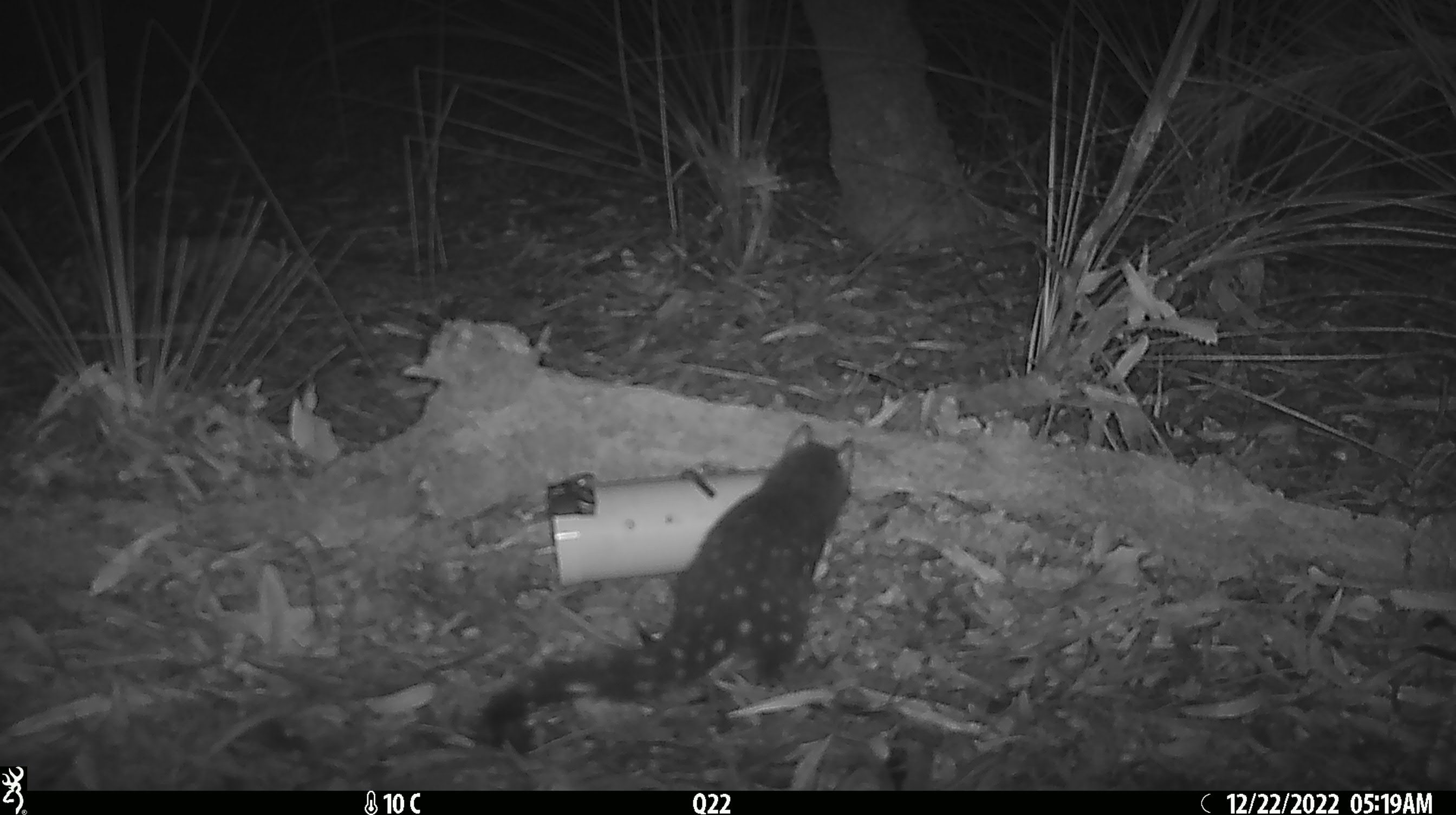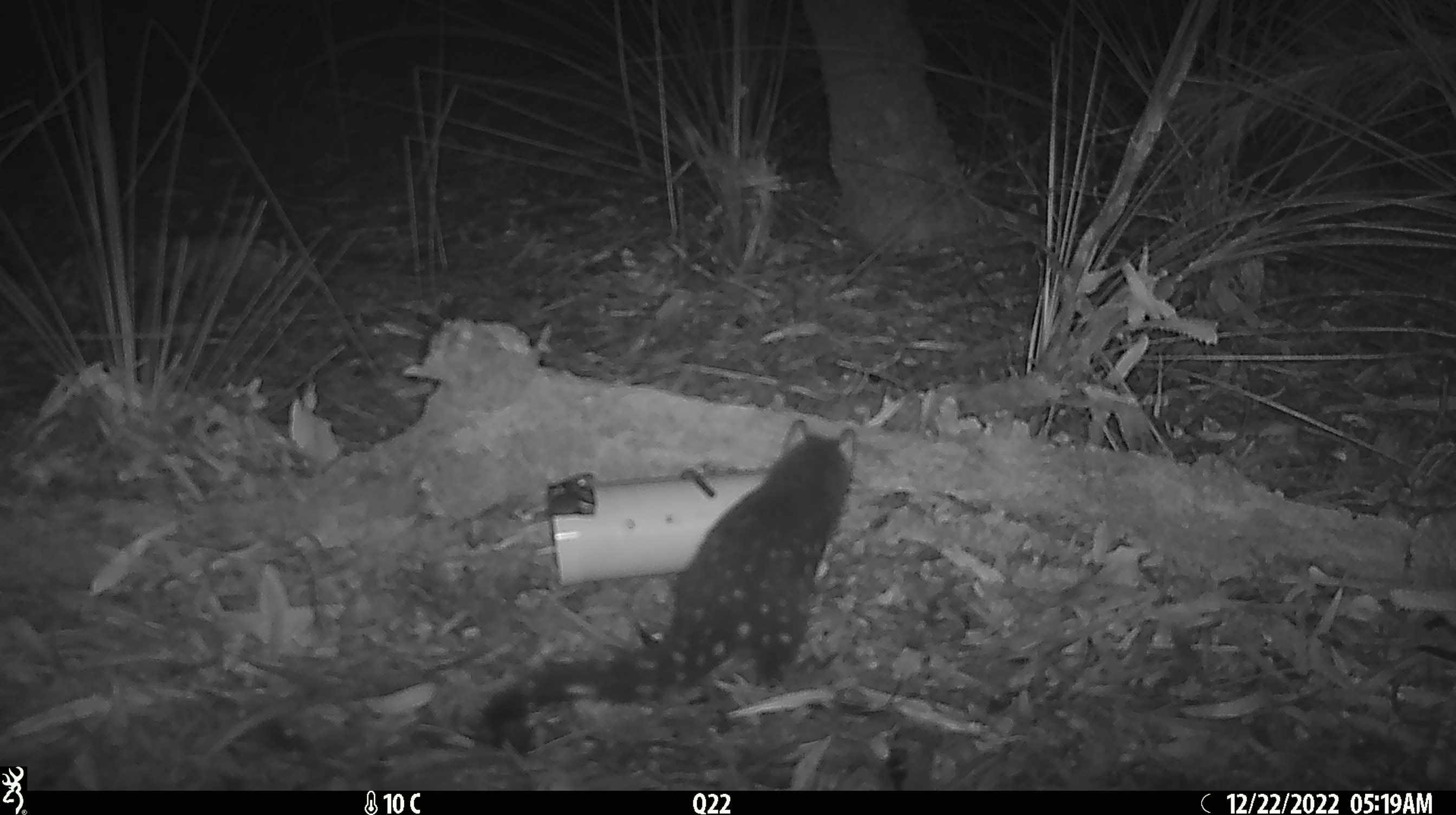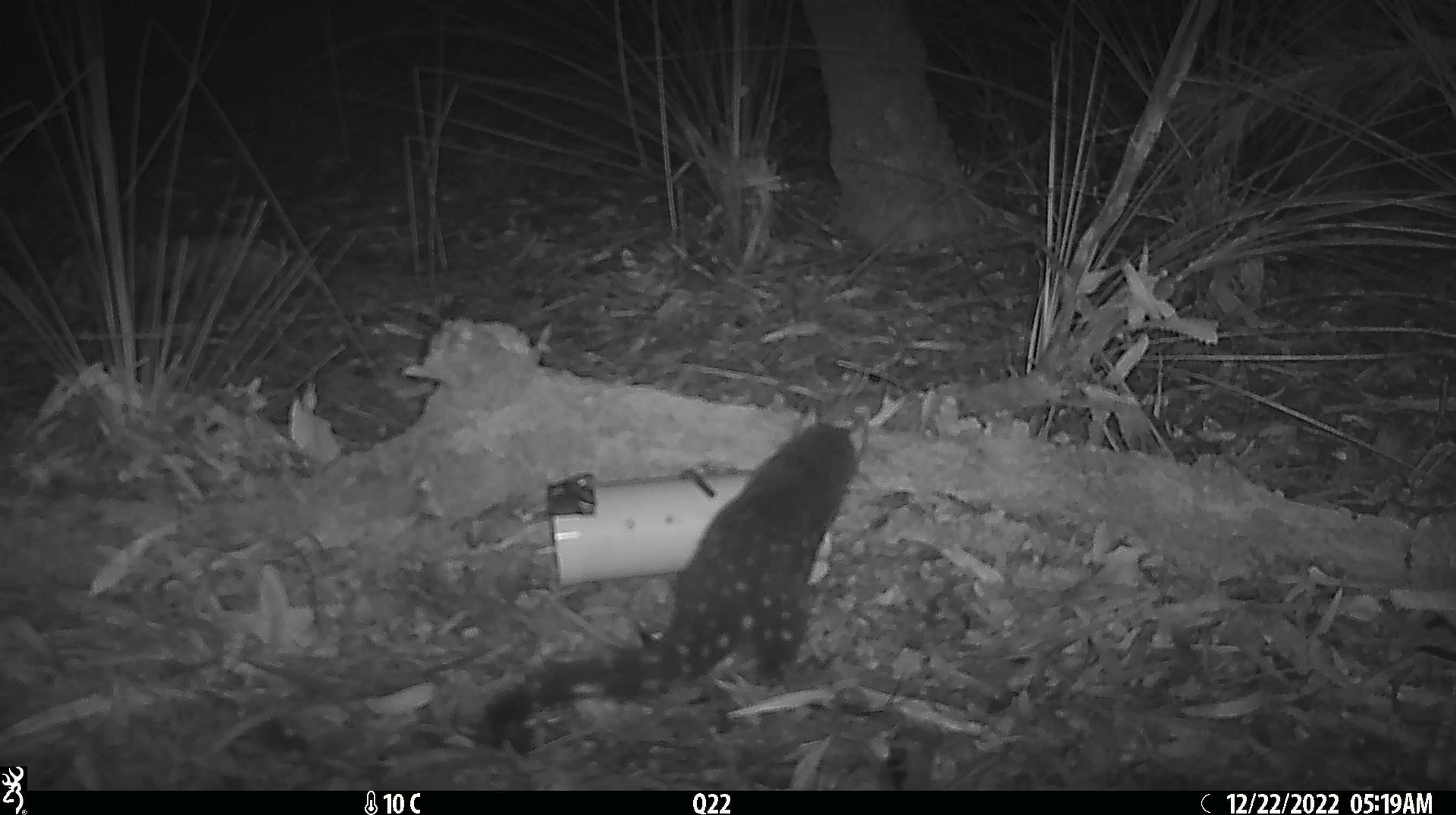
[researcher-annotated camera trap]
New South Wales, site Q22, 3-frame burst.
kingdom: Animalia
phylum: Chordata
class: Mammalia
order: Dasyuromorphia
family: Dasyuridae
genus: Dasyurus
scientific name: Dasyurus maculatus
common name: spotted-tailed quoll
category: quoll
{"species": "quoll (spotted-tailed quoll) (Dasyurus maculatus)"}